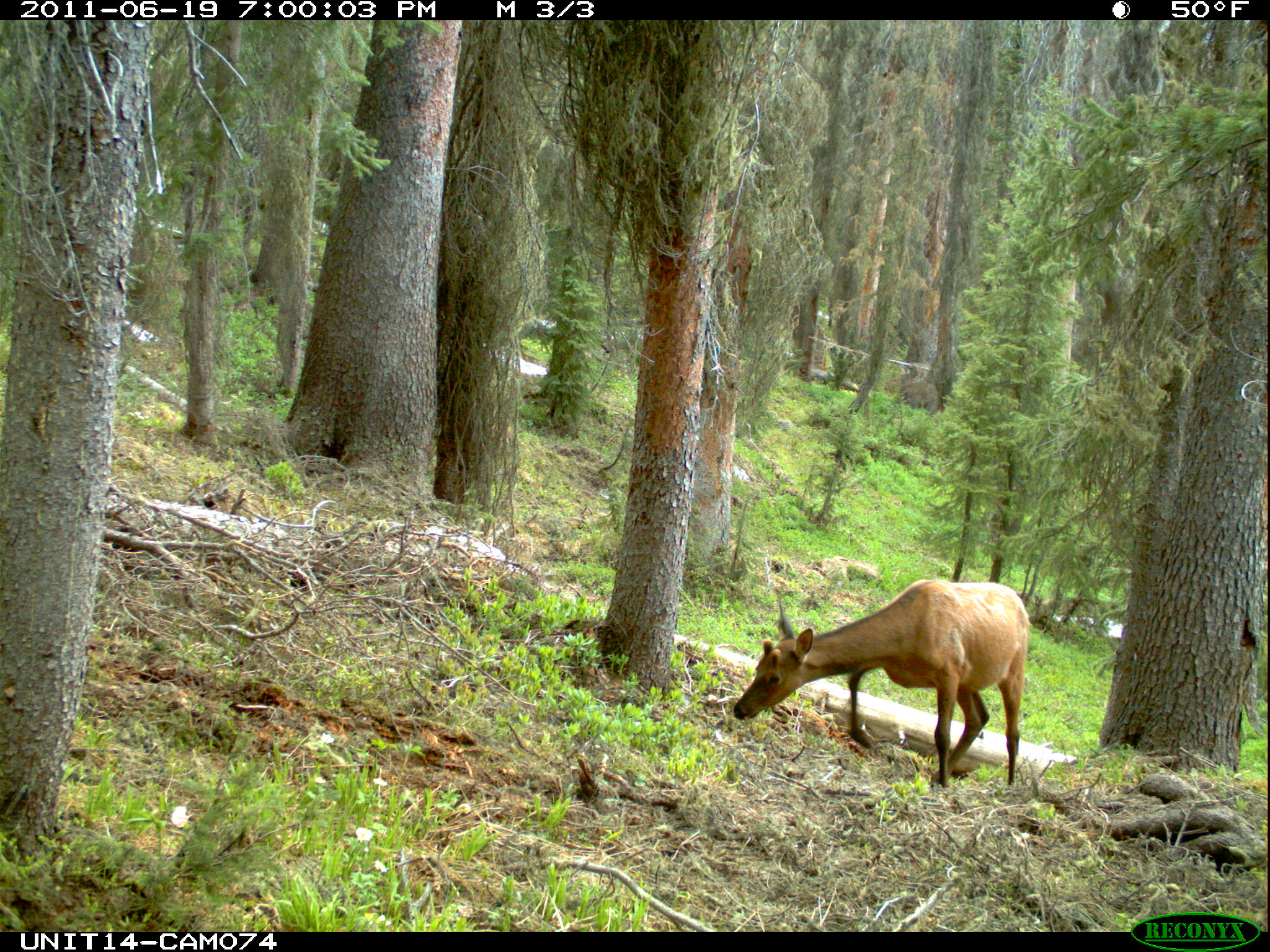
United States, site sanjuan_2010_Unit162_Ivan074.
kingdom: Animalia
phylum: Chordata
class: Mammalia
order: Artiodactyla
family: Cervidae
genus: Cervus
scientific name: Cervus elaphus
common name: red deer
Cervus elaphus (red deer).